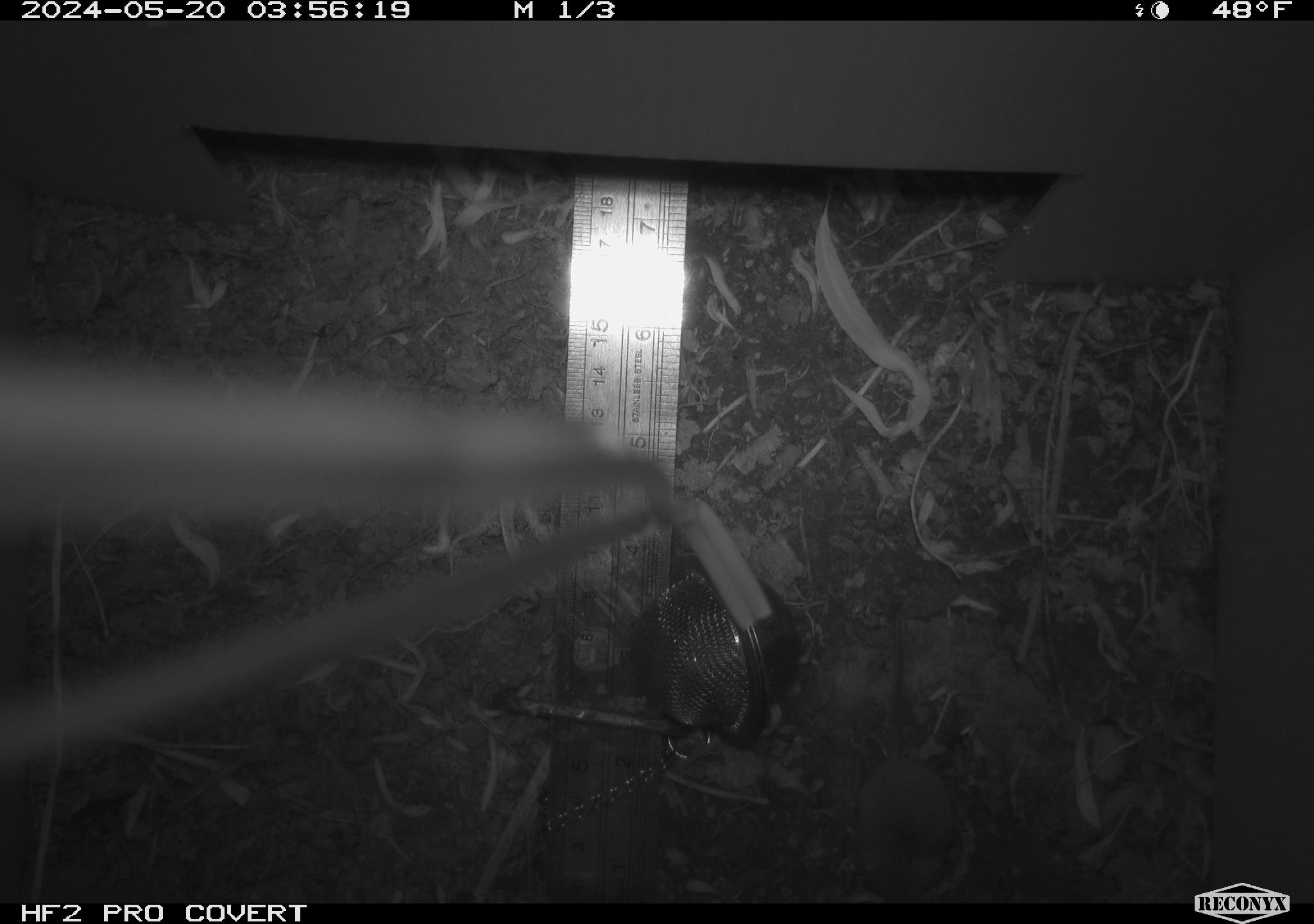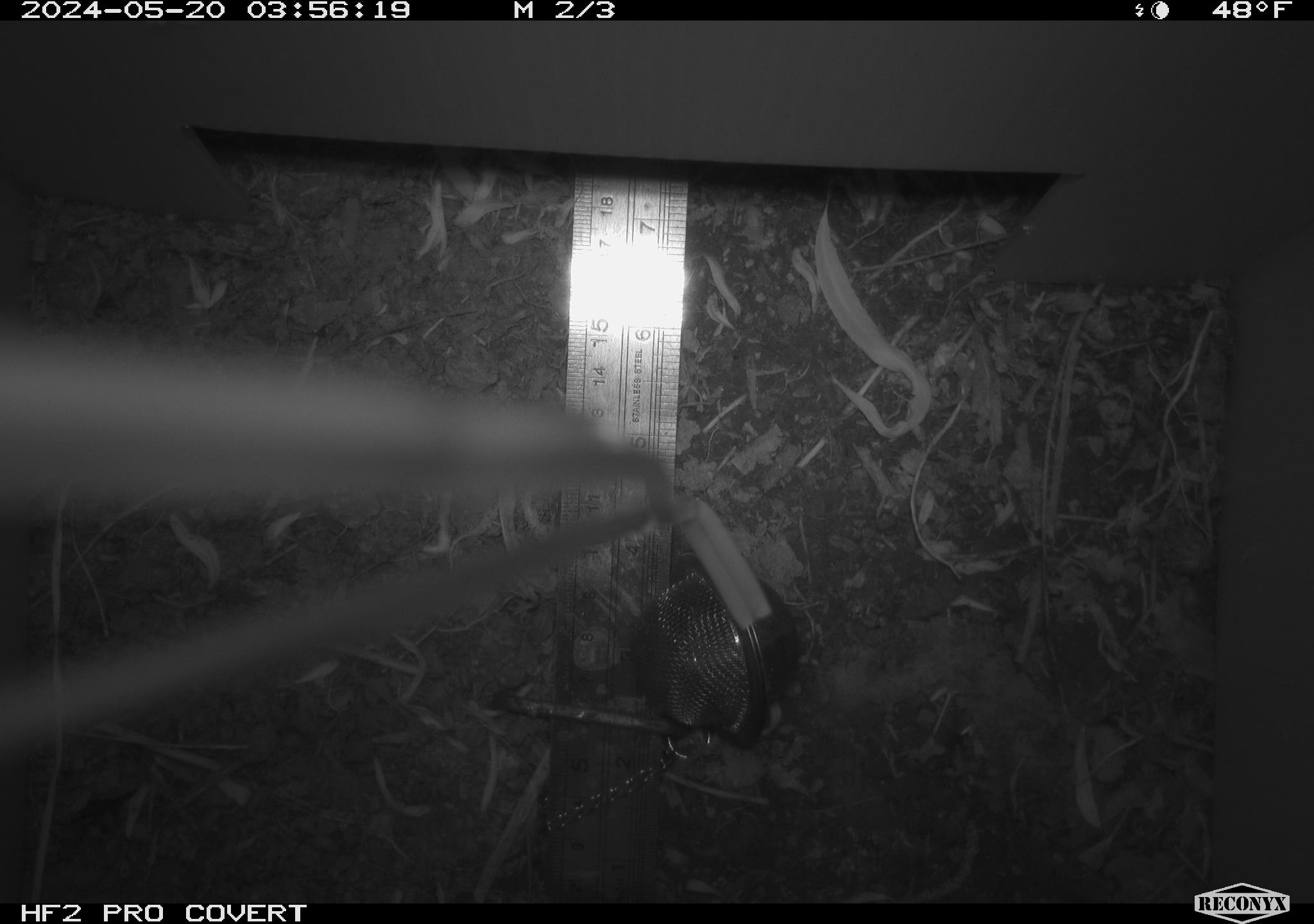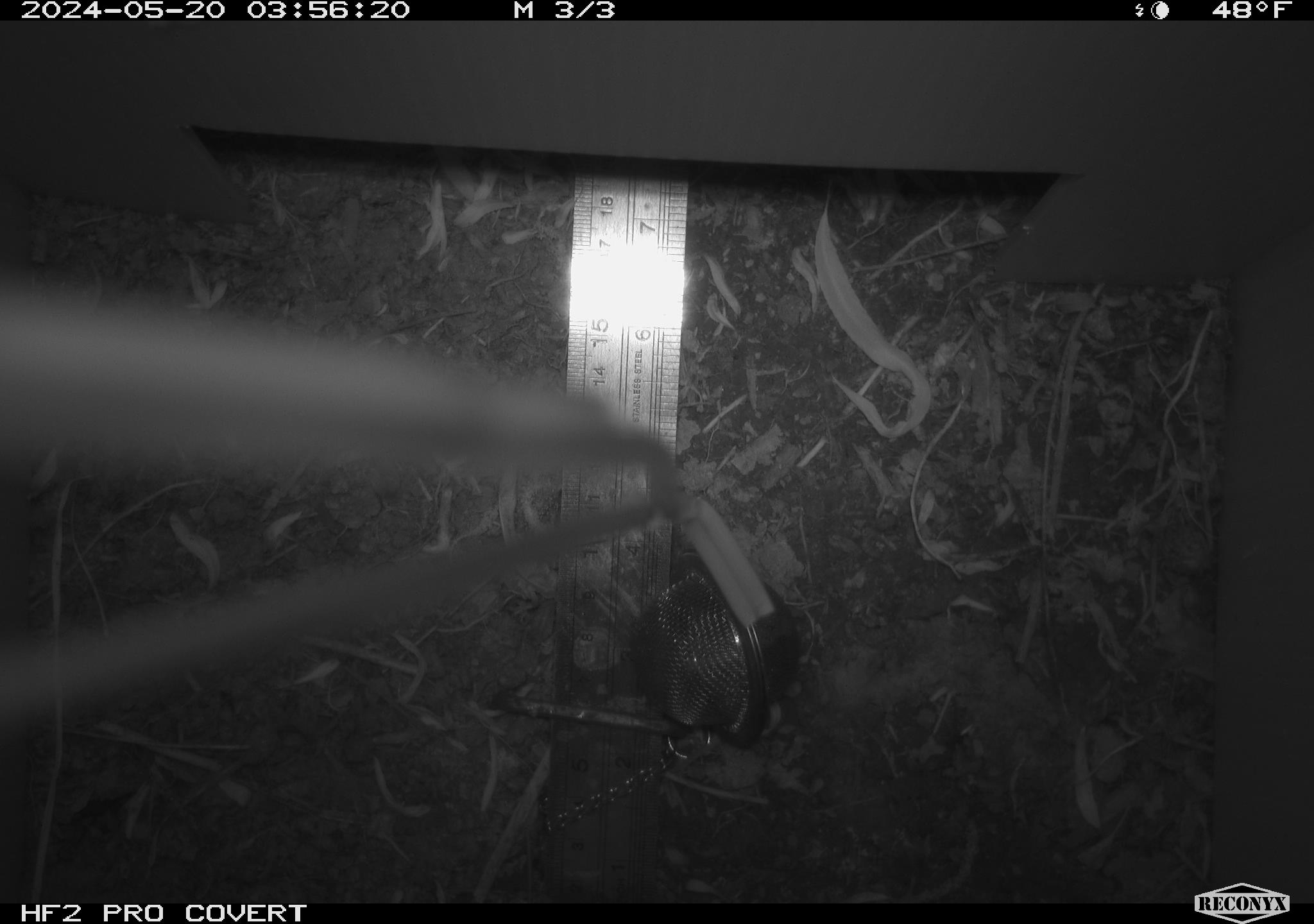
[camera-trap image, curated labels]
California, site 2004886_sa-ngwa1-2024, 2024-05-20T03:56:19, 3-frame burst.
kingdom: Animalia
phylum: Chordata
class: Mammalia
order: Eulipotyphla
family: Soricidae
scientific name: Soricidae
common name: shrews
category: soricidae family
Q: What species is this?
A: Soricidae family (shrews) (Soricidae).